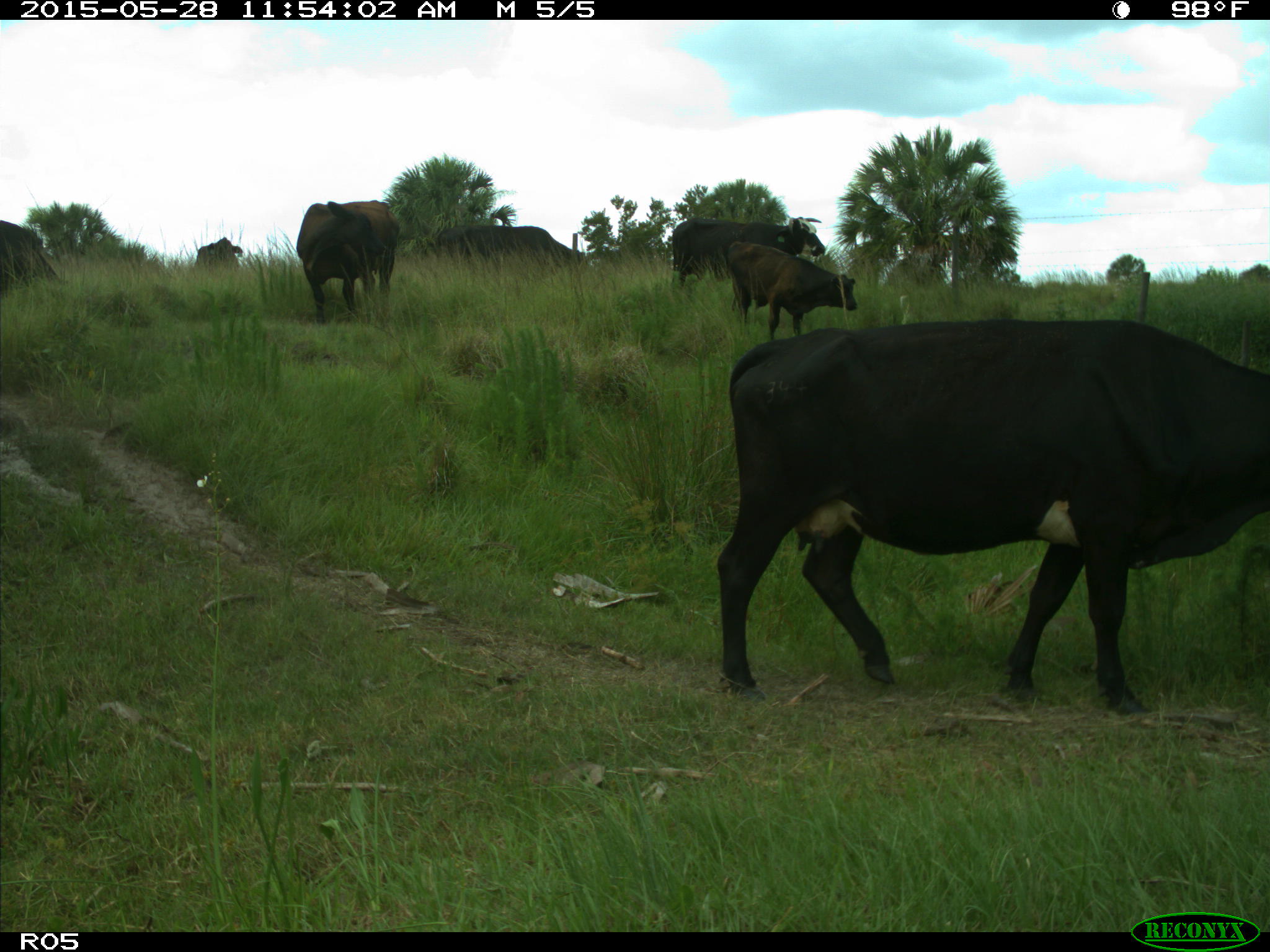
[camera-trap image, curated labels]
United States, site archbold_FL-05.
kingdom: Animalia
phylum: Chordata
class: Mammalia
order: Artiodactyla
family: Bovidae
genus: Bos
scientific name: Bos taurus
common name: domestic cow